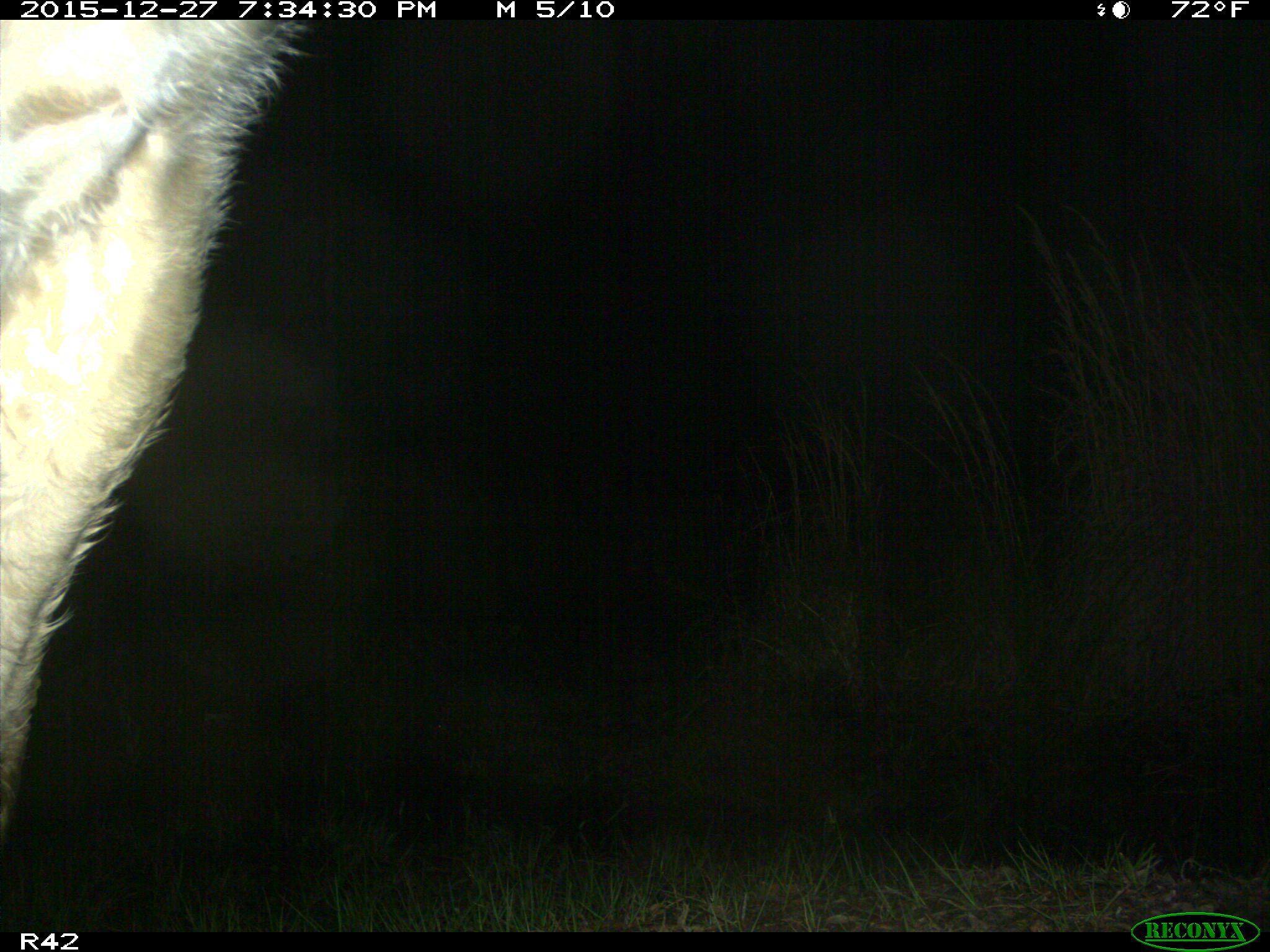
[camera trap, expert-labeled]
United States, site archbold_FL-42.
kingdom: Animalia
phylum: Chordata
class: Mammalia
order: Artiodactyla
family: Bovidae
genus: Bos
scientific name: Bos taurus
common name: domestic cow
Bos taurus (domestic cow).